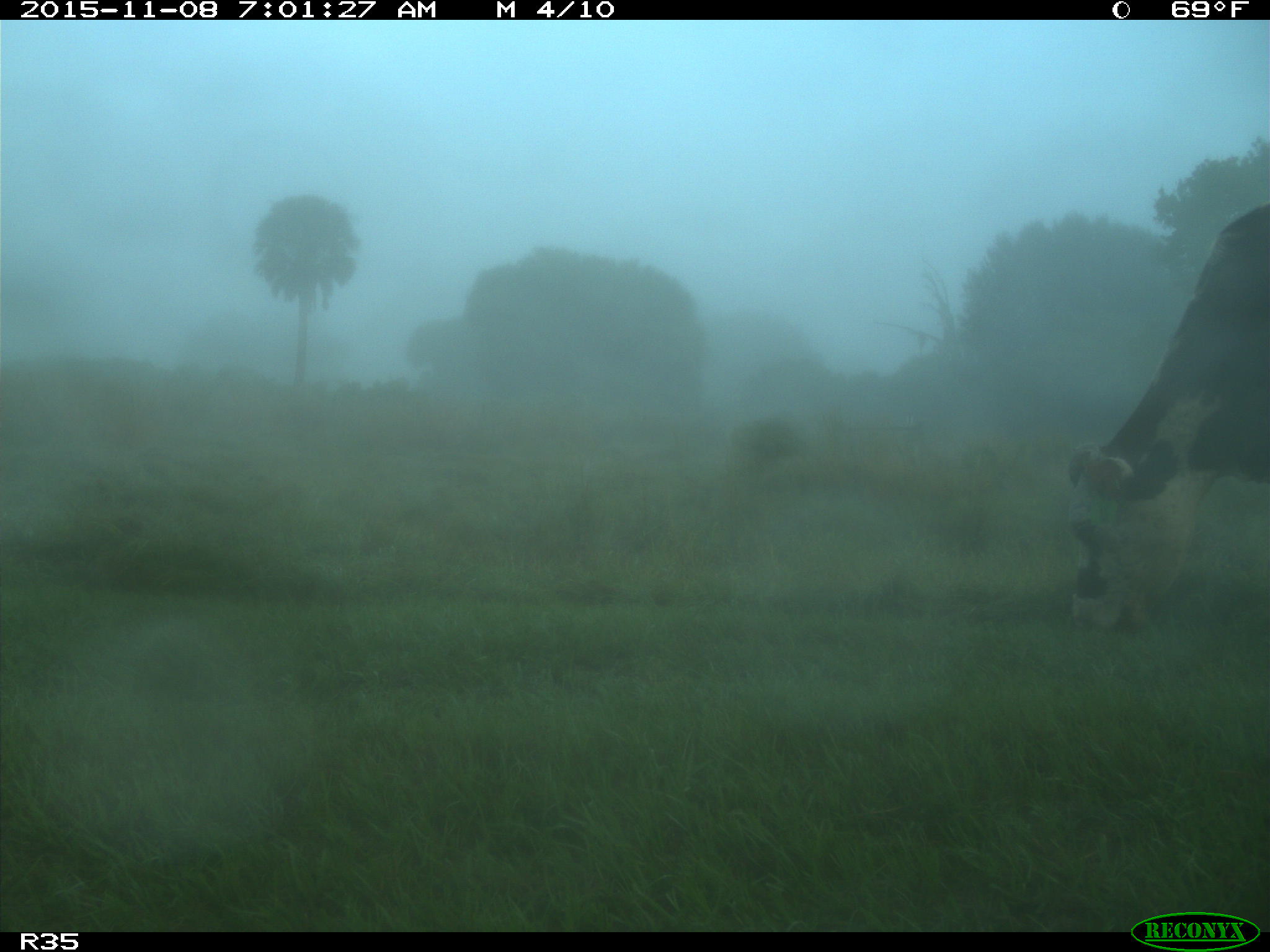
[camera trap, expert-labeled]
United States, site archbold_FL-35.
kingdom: Animalia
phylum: Chordata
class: Mammalia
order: Artiodactyla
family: Bovidae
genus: Bos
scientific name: Bos taurus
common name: domestic cow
Bos taurus (domestic cow).